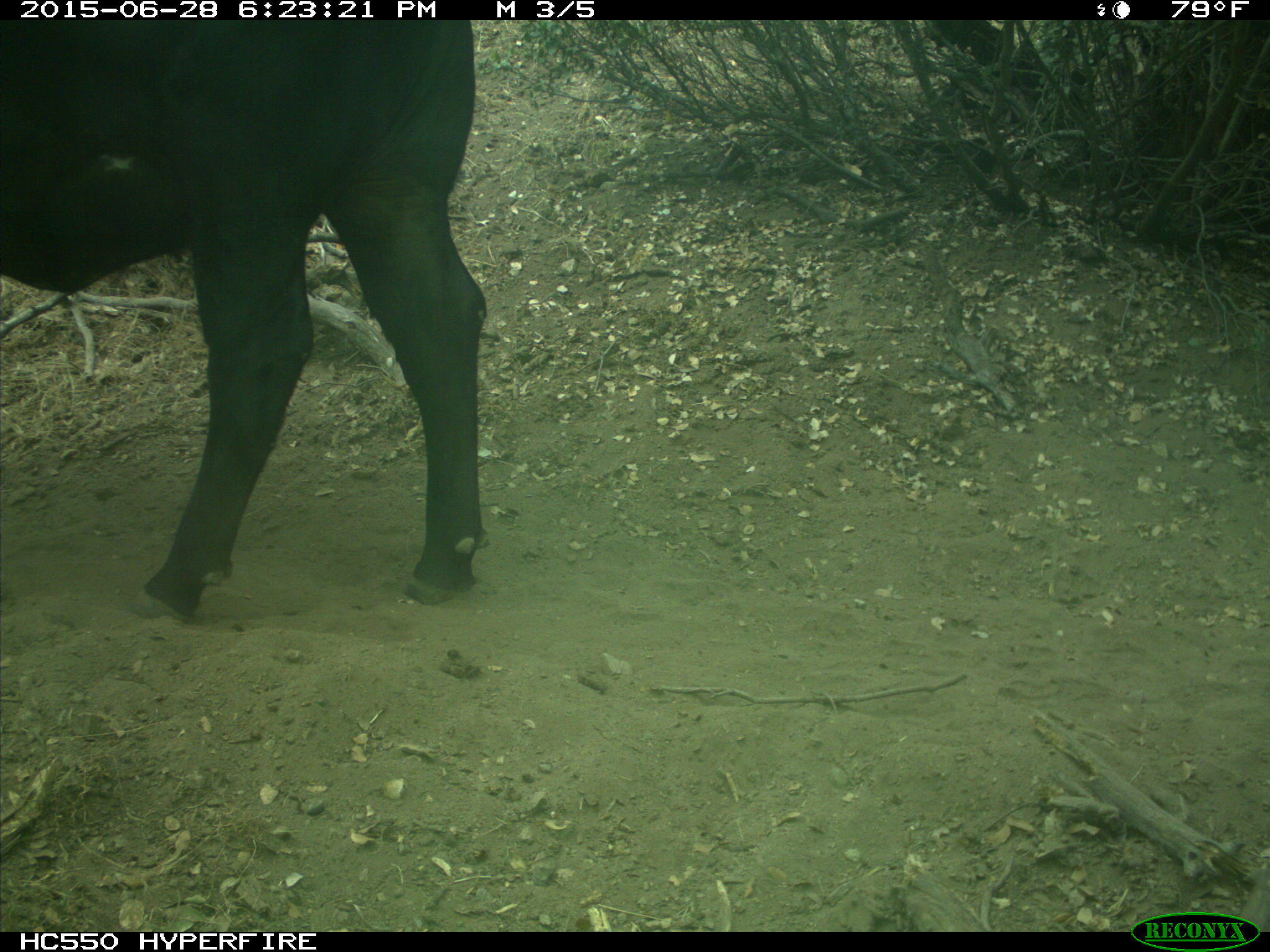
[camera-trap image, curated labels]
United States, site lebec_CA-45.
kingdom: Animalia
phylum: Chordata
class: Mammalia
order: Artiodactyla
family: Bovidae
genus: Bos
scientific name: Bos taurus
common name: domestic cow